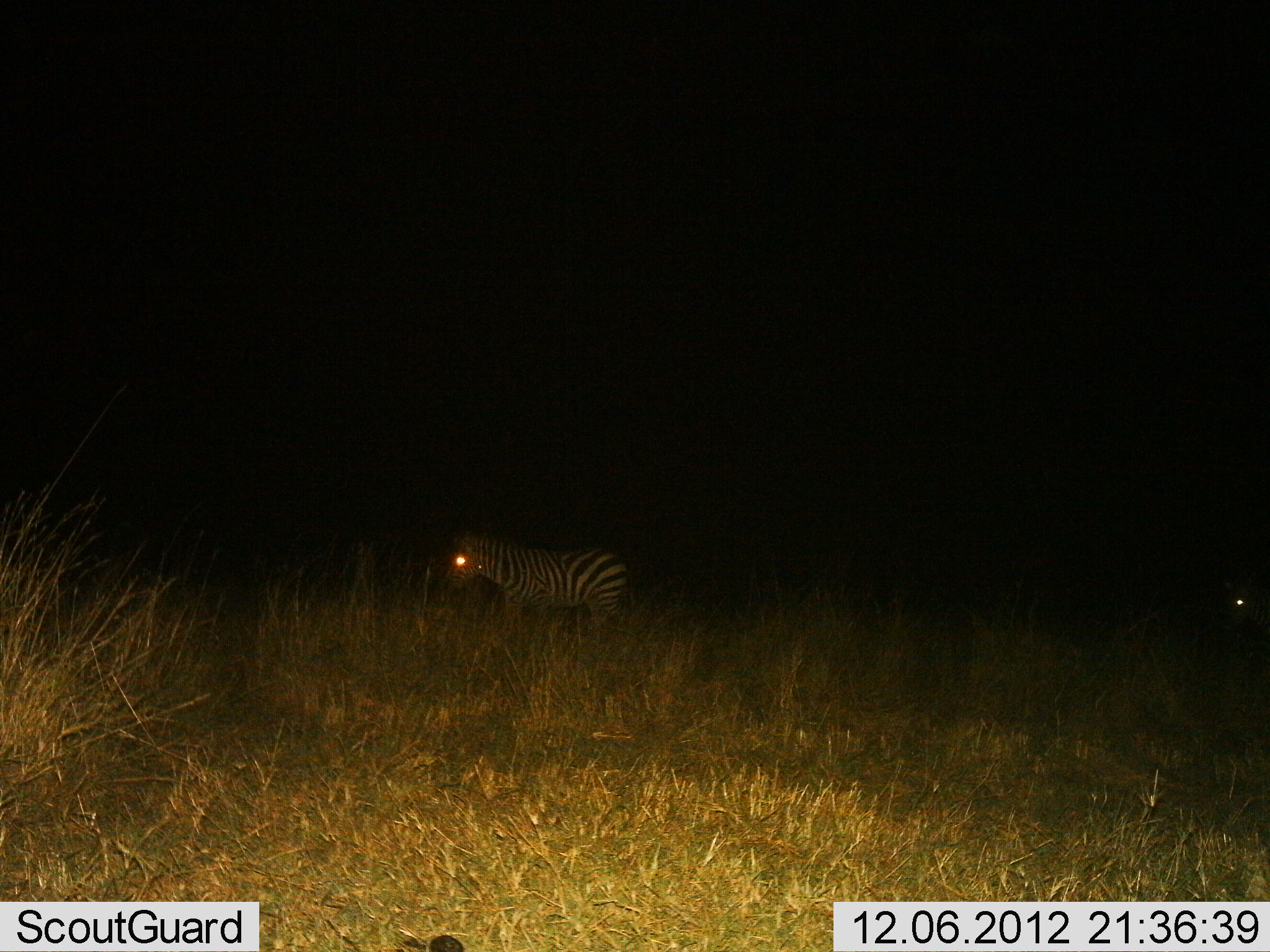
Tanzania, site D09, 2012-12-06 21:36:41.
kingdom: Animalia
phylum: Chordata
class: Mammalia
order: Perissodactyla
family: Equidae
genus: Equus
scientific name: Equus quagga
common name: plains zebra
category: zebra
Zebra (plains zebra) (Equus quagga), count 1. Behavior (volunteer vote fractions): standing 70%, resting 0%, moving 30%, interacting 0%. Young present (vote fraction): 0%. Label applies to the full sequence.